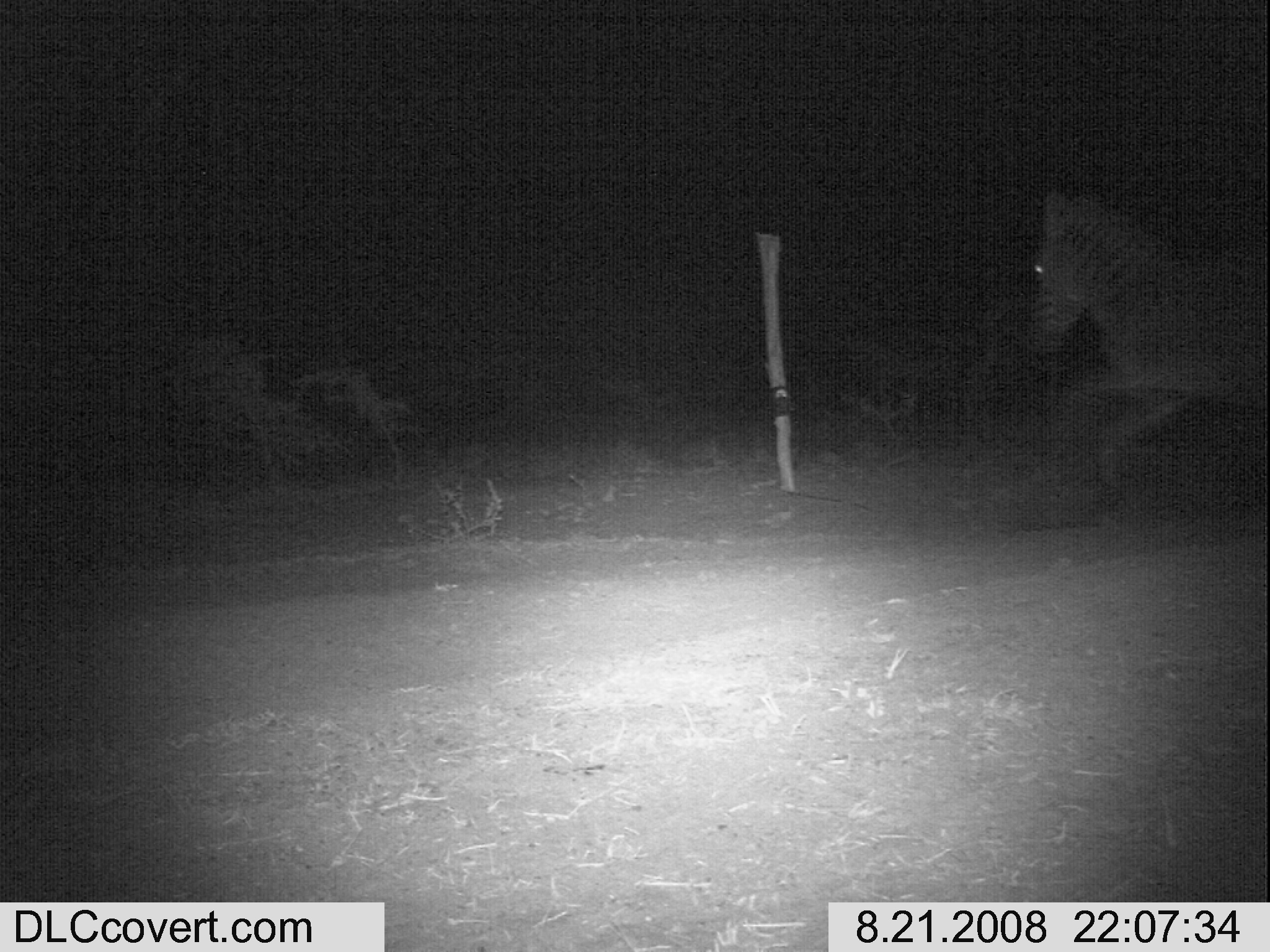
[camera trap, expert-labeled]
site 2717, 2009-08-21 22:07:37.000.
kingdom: Animalia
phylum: Chordata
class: Mammalia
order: Perissodactyla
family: Equidae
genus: Equus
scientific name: Equus quagga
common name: plains zebra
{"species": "Equus quagga (plains zebra)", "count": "1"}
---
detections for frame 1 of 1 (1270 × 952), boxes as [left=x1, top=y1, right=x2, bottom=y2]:
equus quagga: [left=1025, top=191, right=1270, bottom=504]